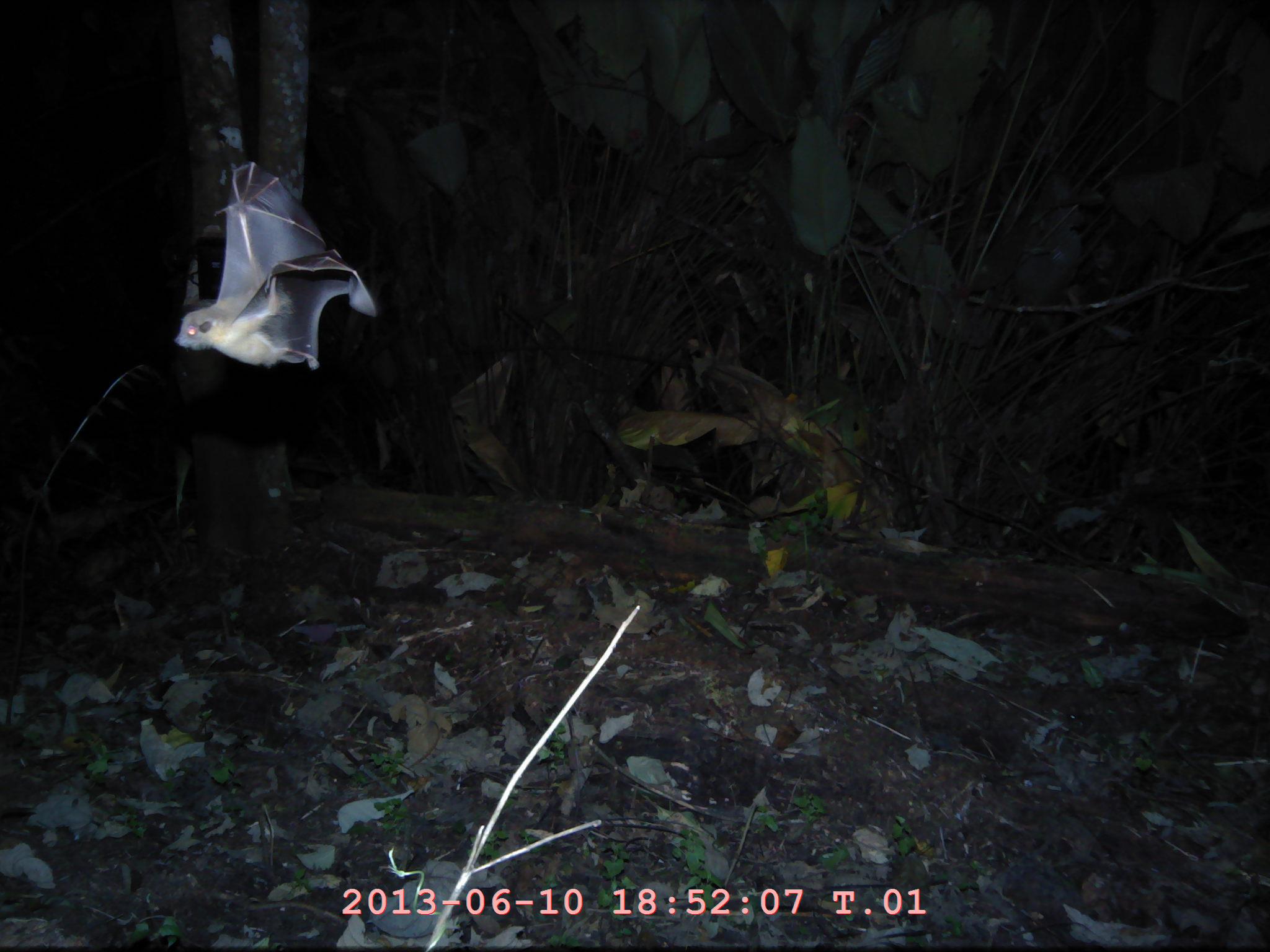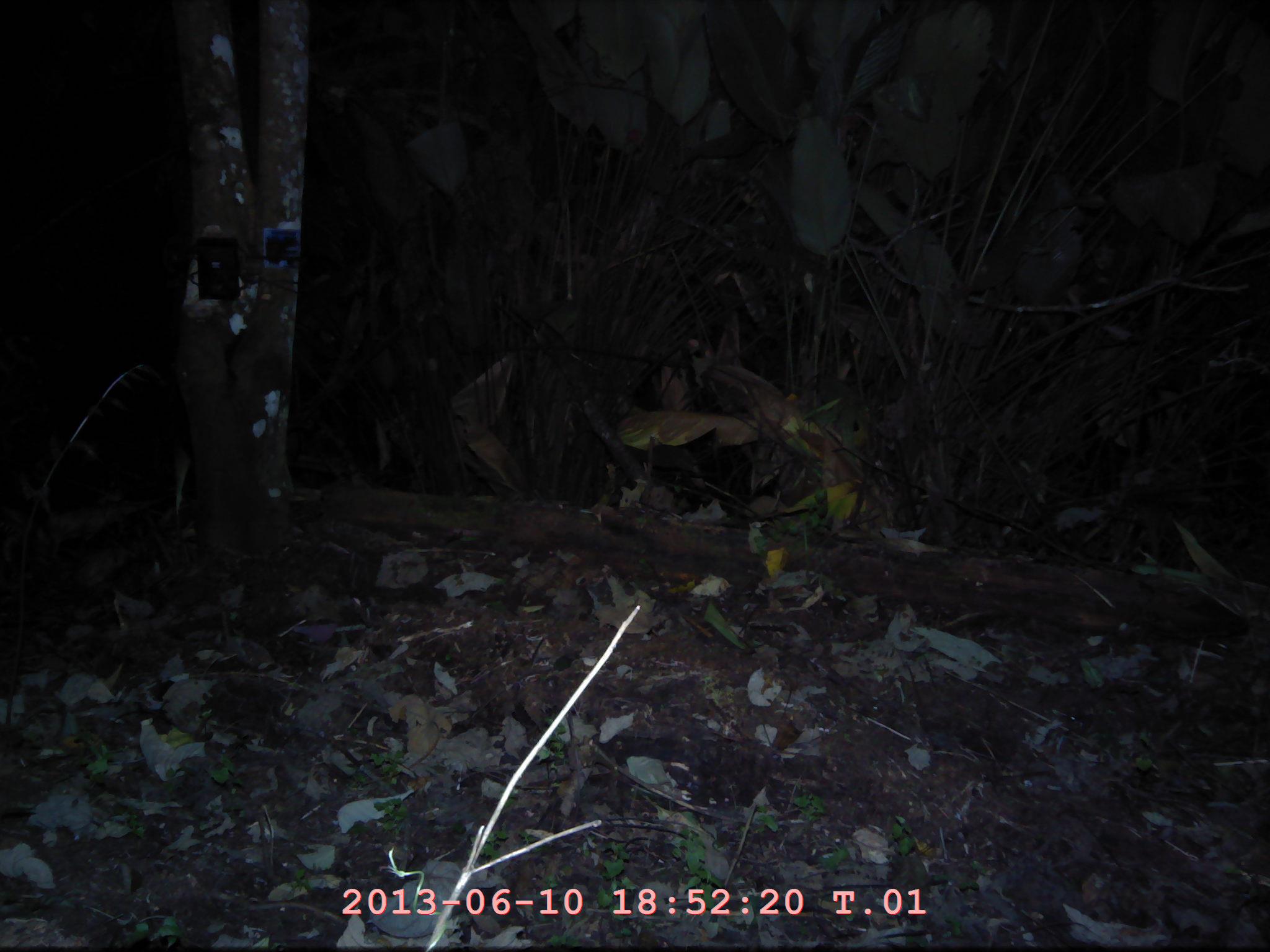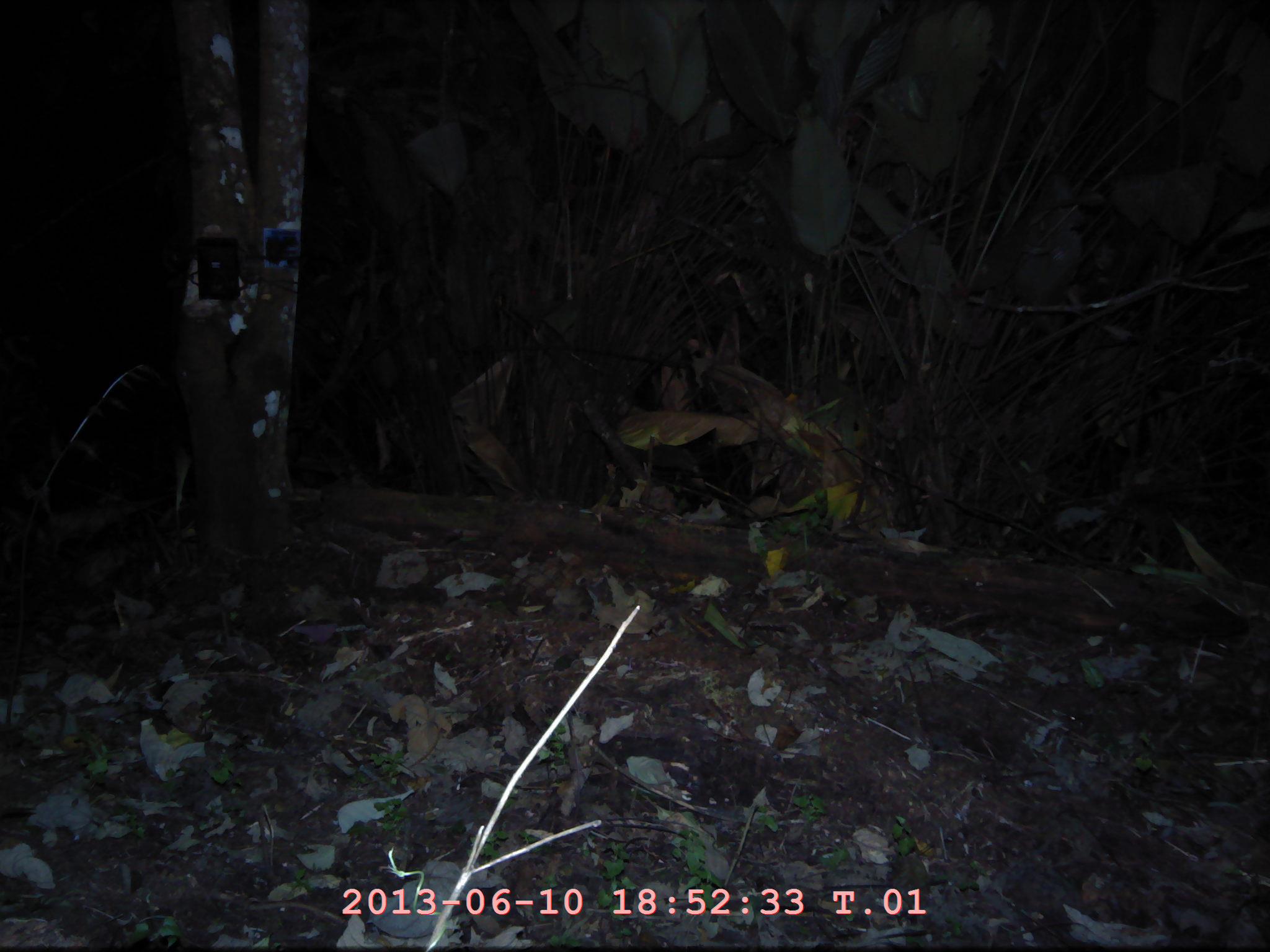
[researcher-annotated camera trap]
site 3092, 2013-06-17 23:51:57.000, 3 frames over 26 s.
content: unidentified animal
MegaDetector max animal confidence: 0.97